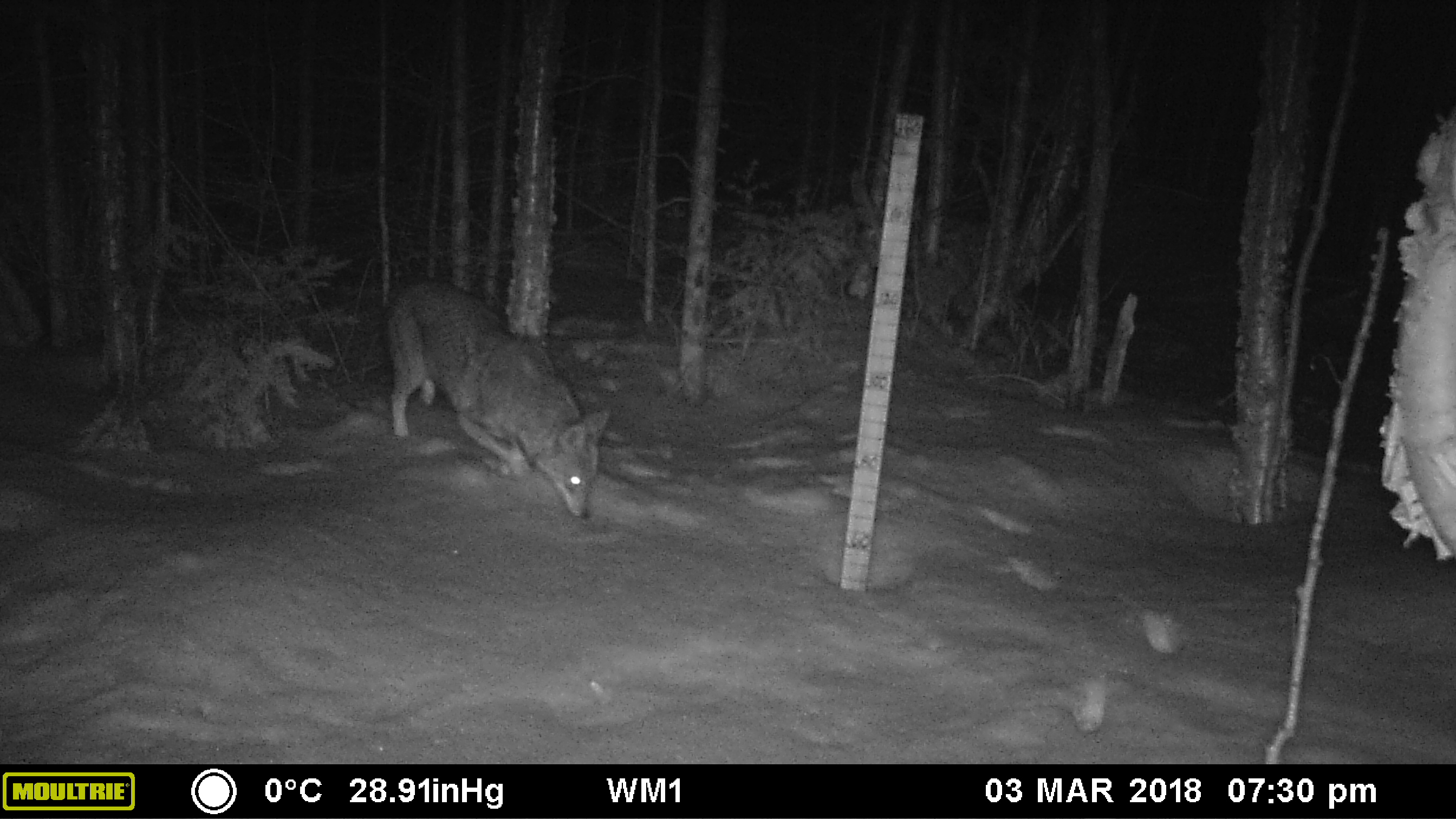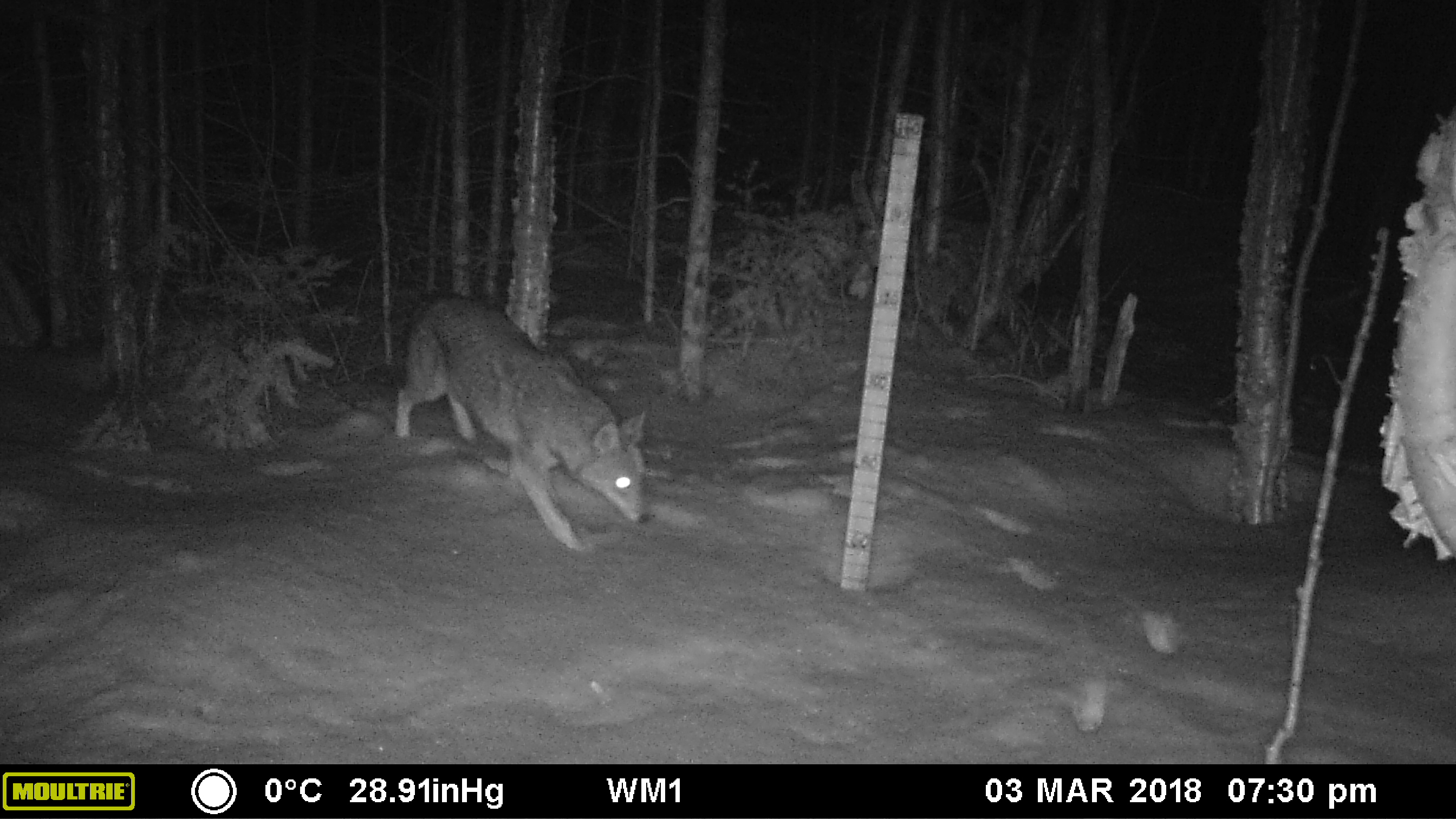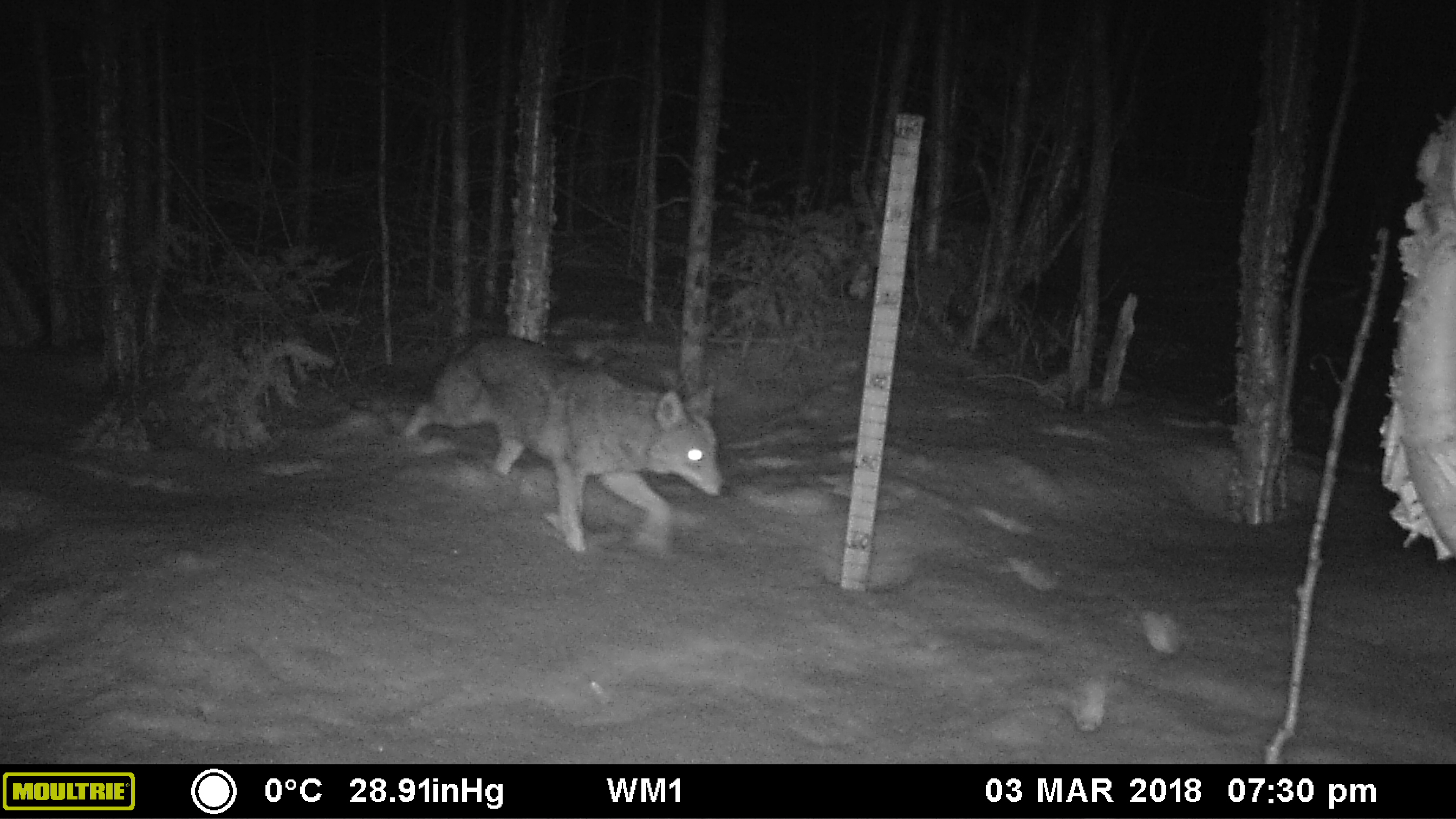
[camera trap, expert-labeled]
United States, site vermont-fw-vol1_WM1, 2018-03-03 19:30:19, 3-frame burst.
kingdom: Animalia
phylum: Chordata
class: Mammalia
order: Carnivora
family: Canidae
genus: Canis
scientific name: Canis latrans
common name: coyote